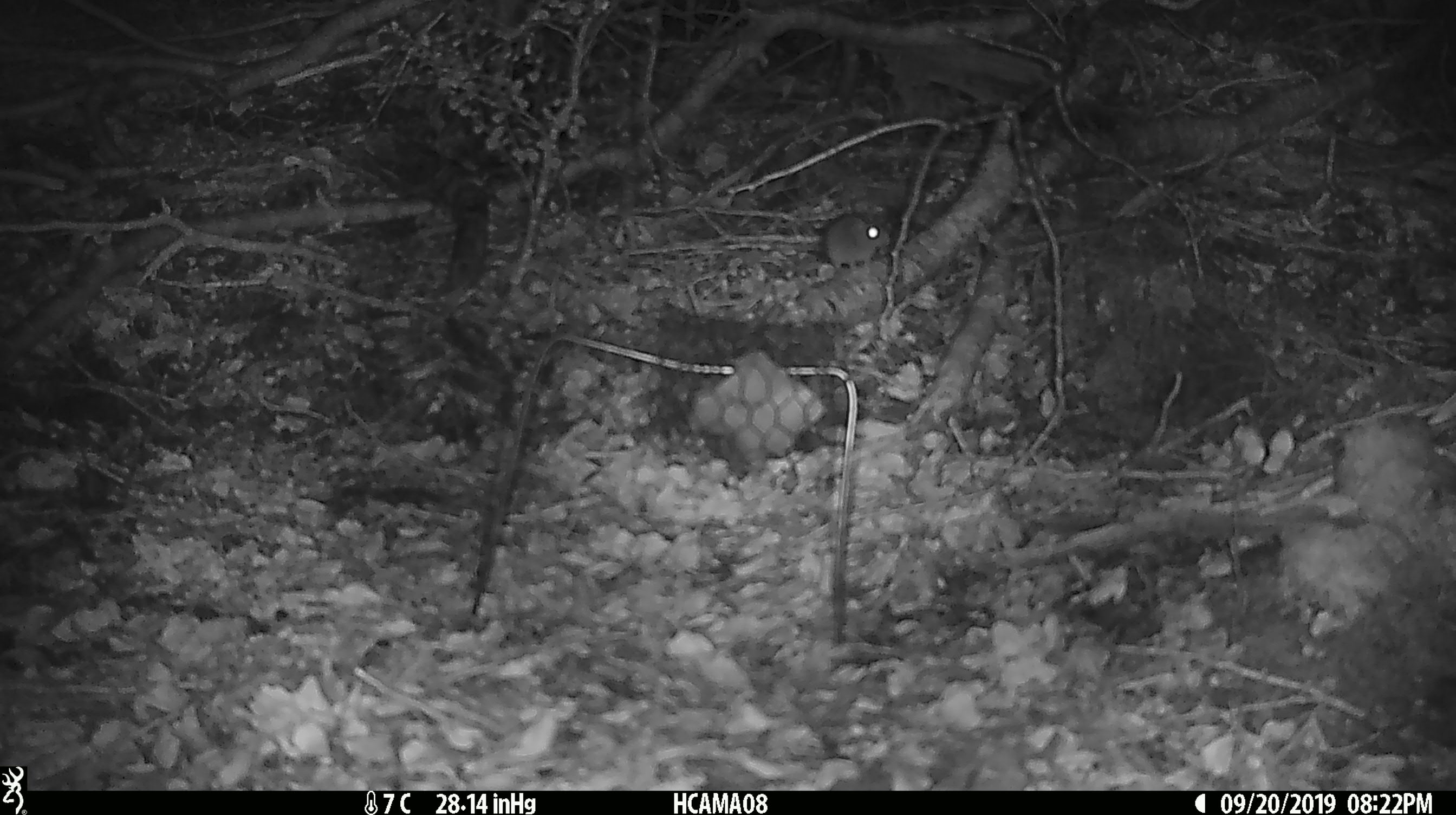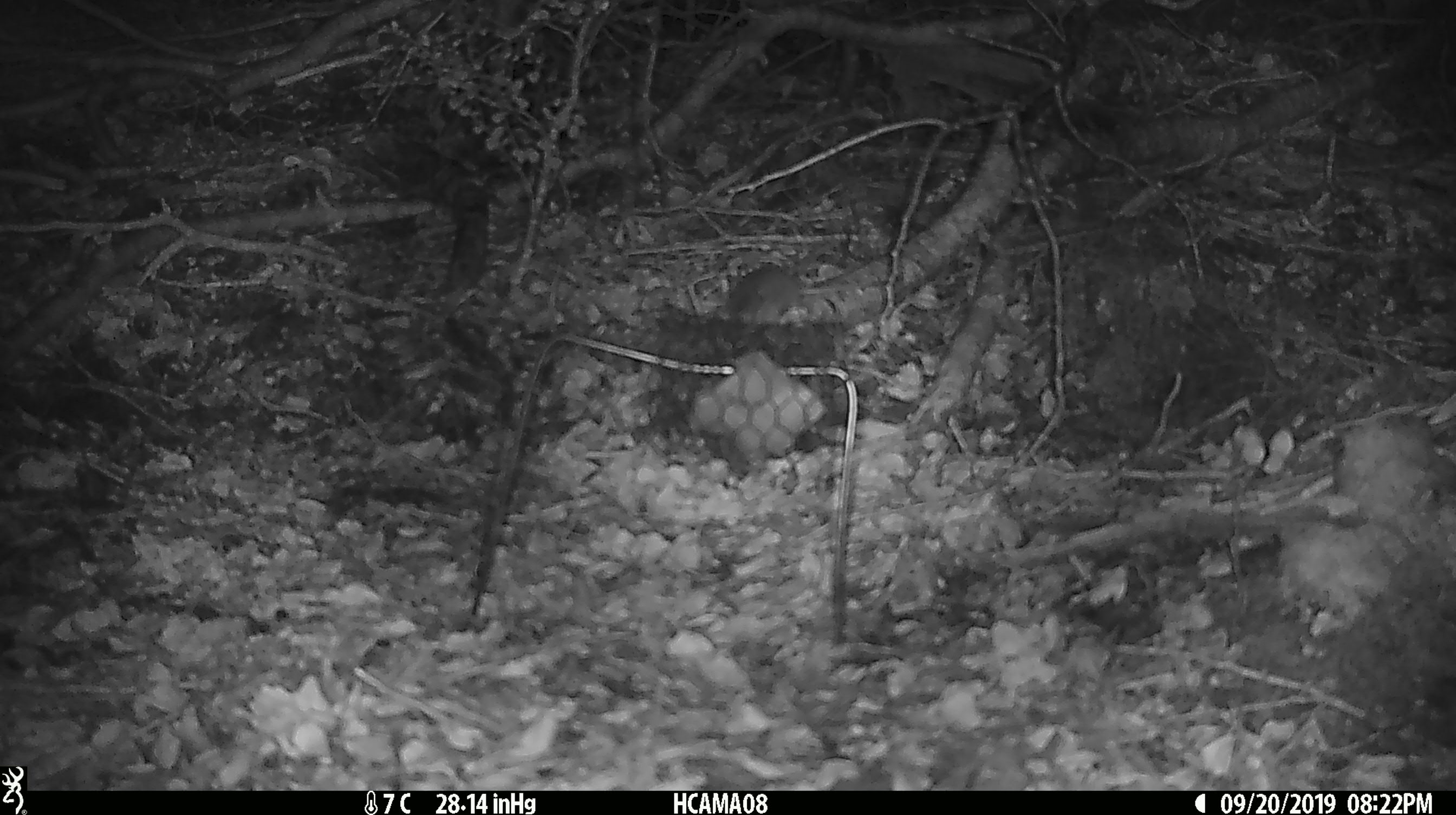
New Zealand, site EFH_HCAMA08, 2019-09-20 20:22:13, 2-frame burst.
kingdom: Animalia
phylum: Chordata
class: Mammalia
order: Rodentia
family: Muridae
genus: Mus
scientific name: Mus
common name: mouse